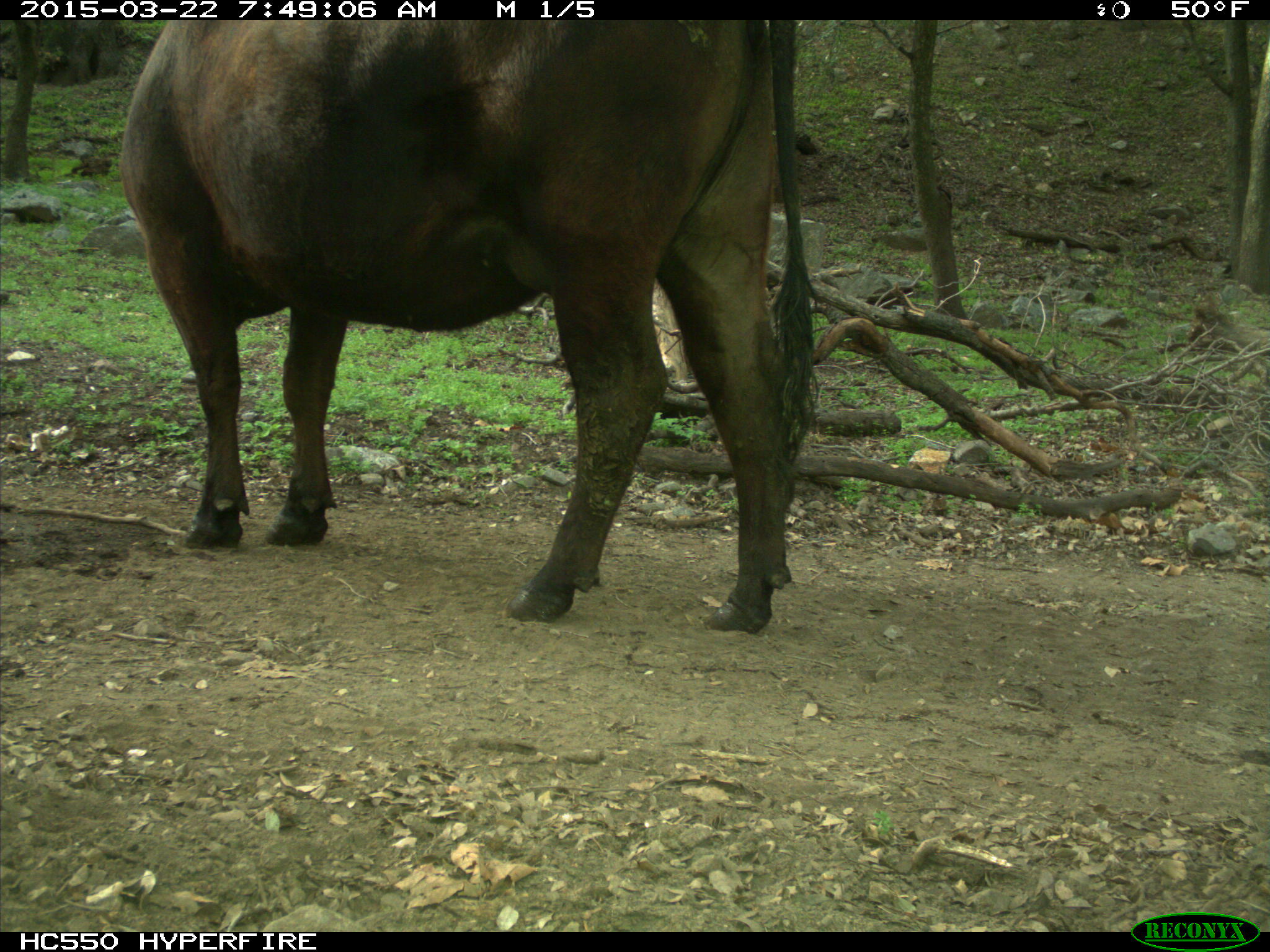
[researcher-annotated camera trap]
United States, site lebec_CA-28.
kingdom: Animalia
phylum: Chordata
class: Mammalia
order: Artiodactyla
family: Bovidae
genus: Bos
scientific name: Bos taurus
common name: domestic cow